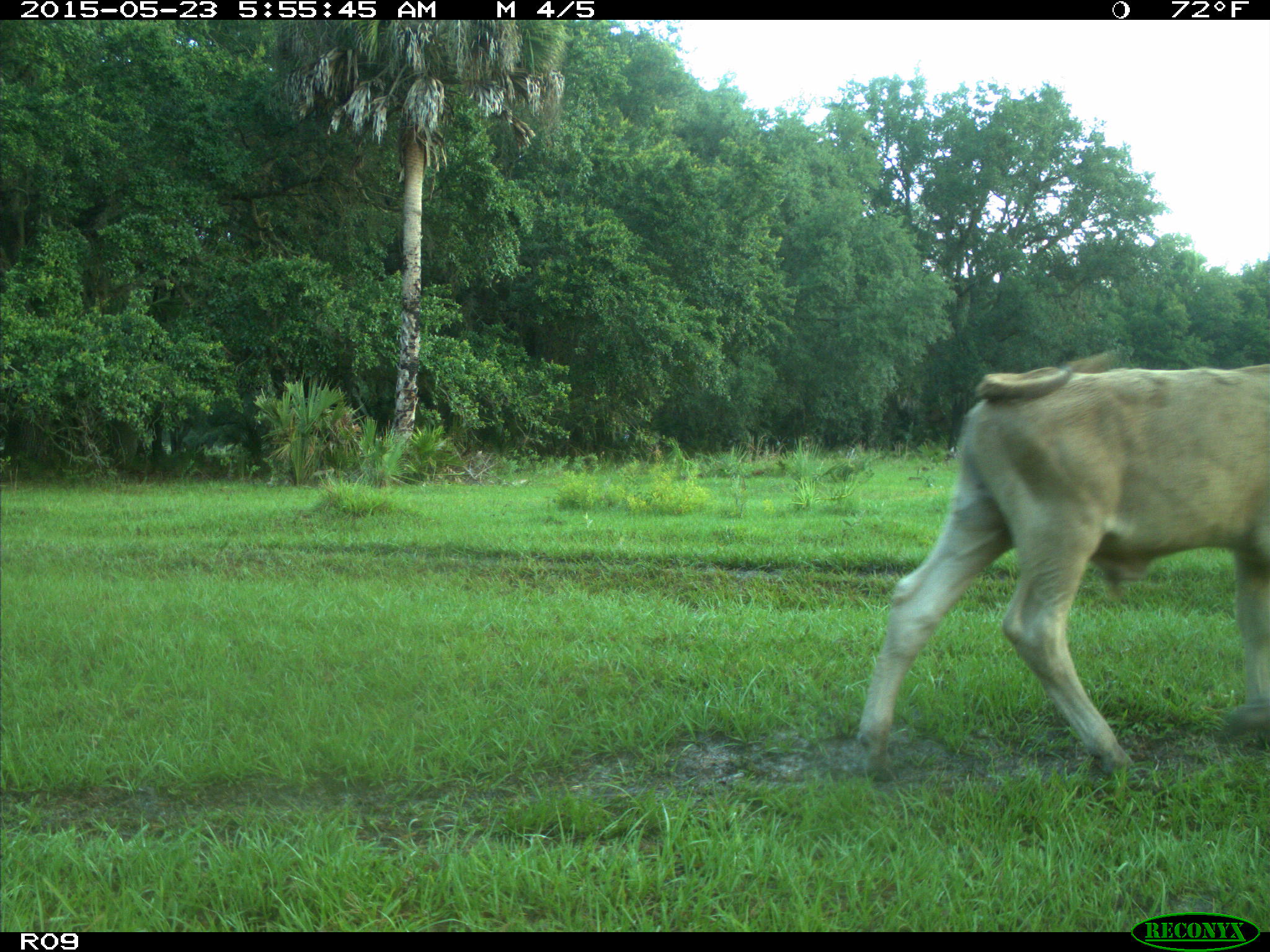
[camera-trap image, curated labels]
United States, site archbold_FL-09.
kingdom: Animalia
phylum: Chordata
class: Mammalia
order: Artiodactyla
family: Bovidae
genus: Bos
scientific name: Bos taurus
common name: domestic cow